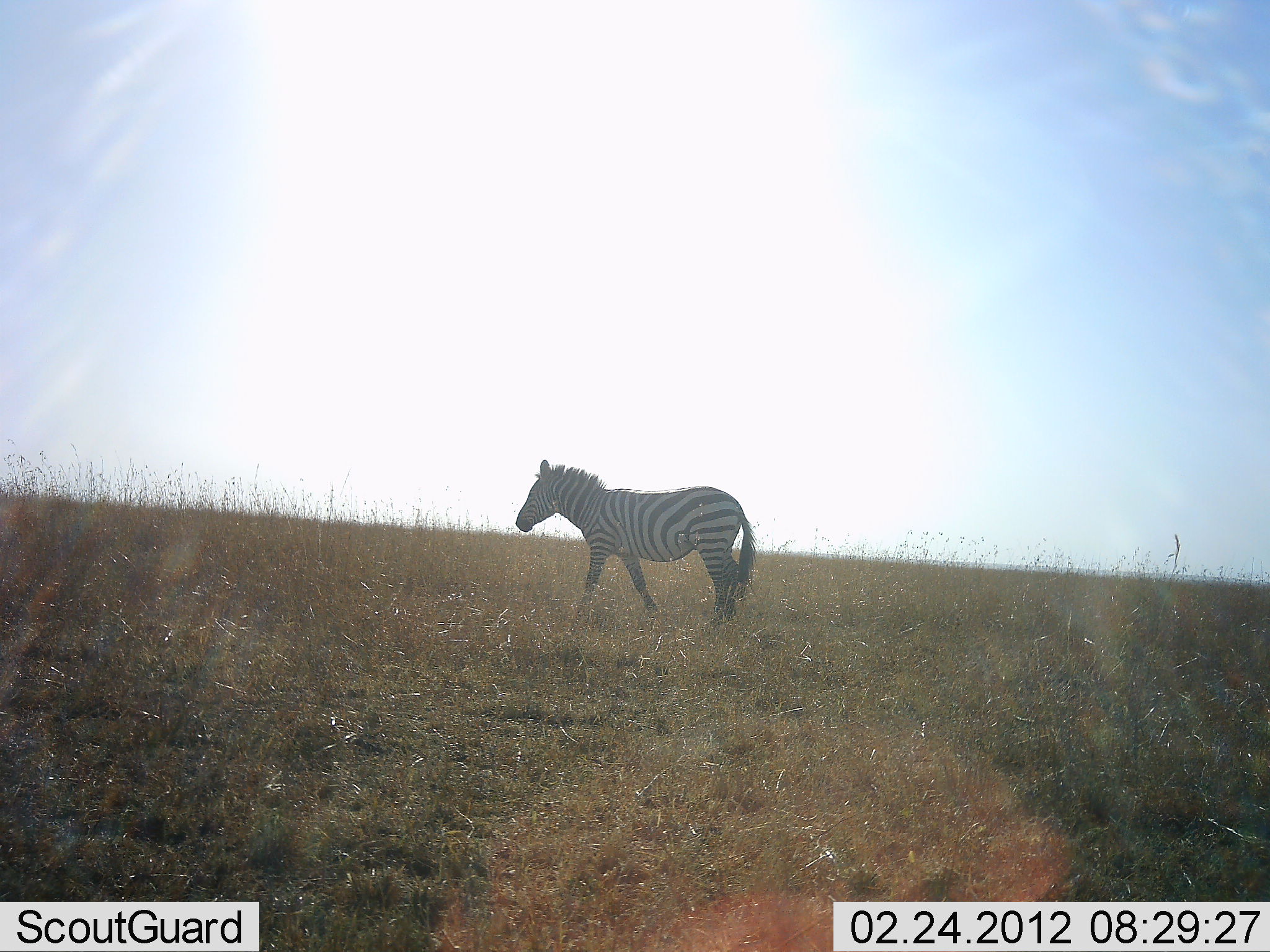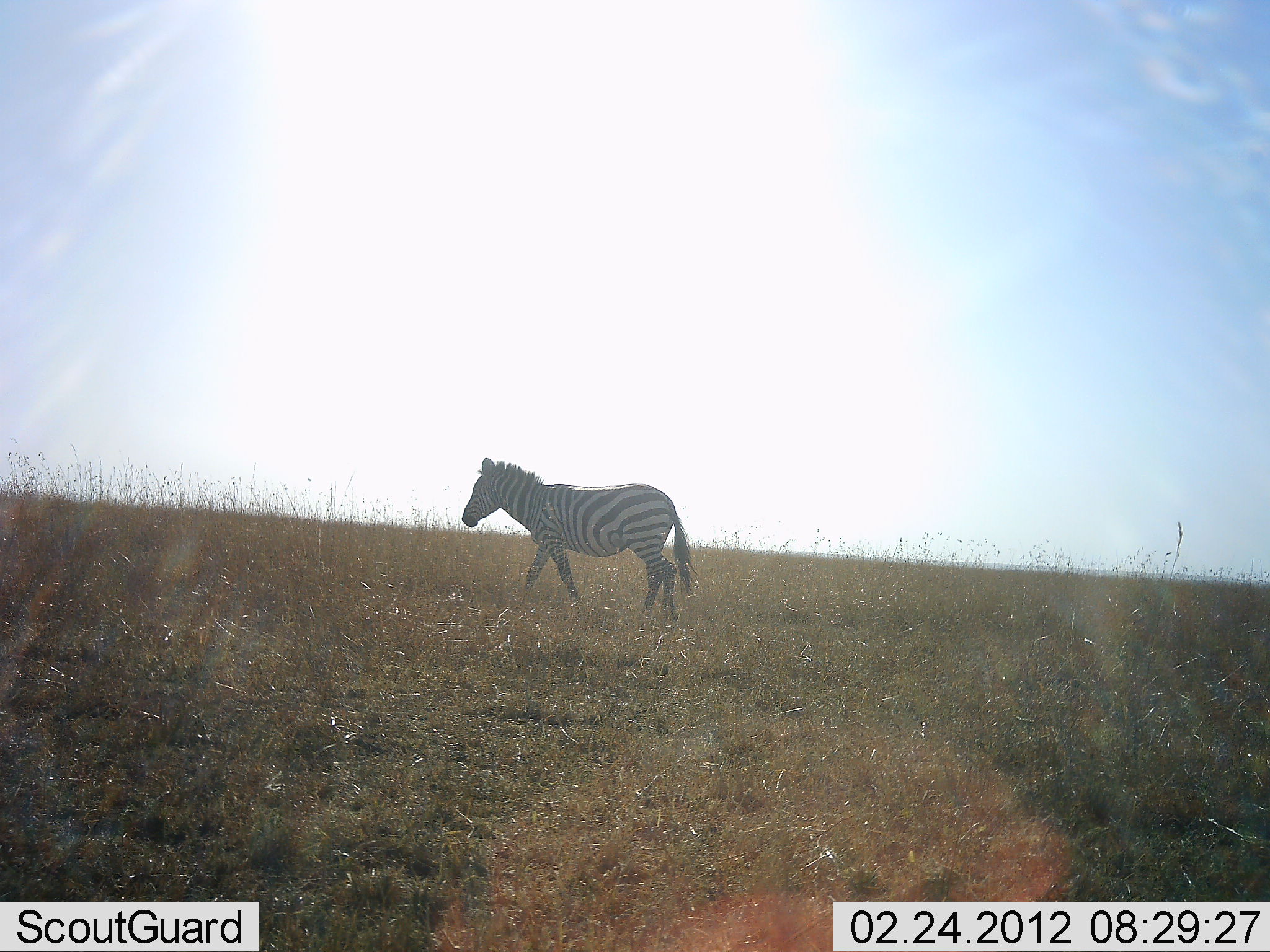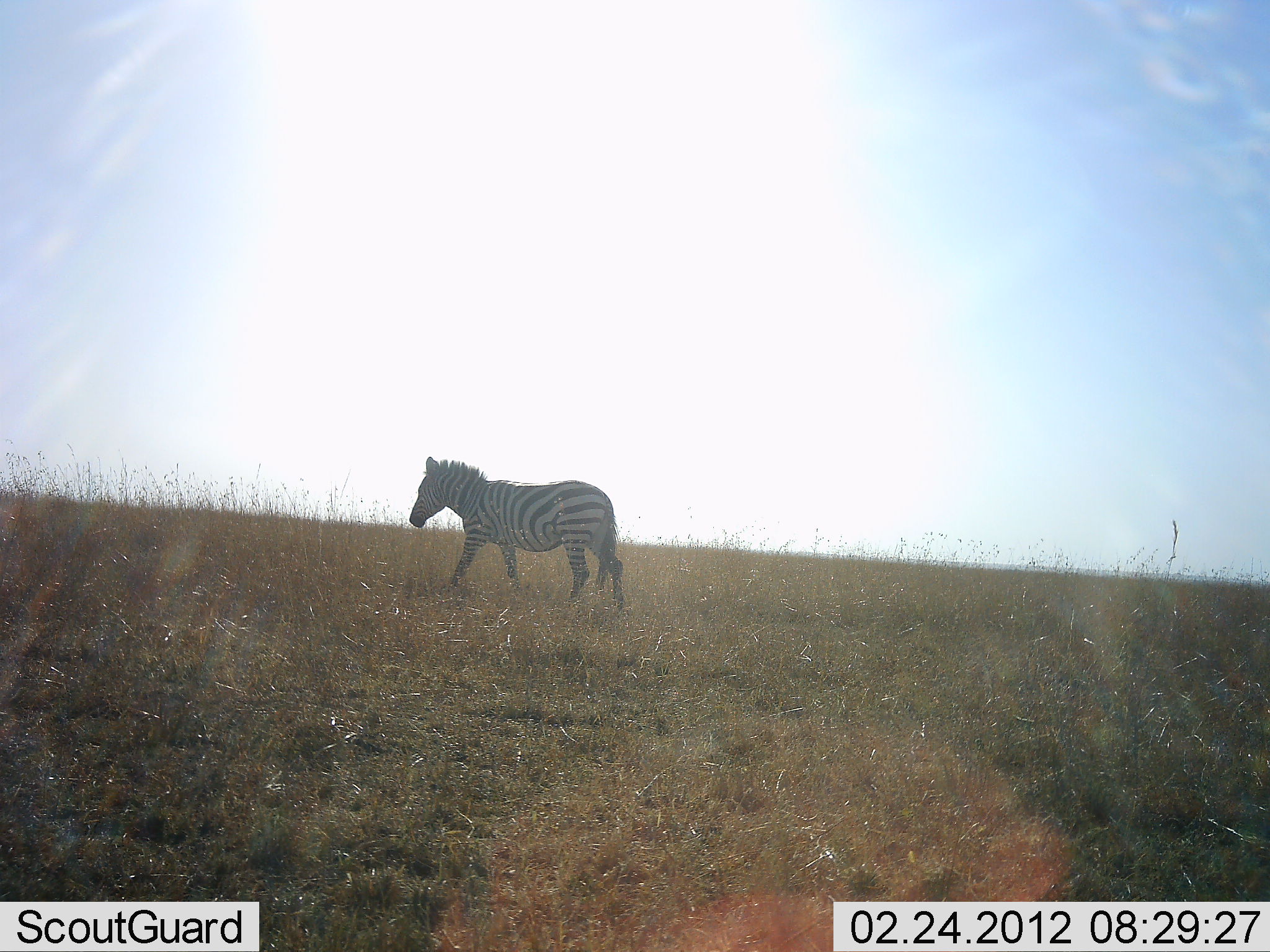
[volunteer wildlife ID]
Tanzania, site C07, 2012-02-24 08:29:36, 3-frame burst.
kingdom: Animalia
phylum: Chordata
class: Mammalia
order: Perissodactyla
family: Equidae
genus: Equus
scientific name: Equus quagga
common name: plains zebra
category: zebra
Zebra (plains zebra) (Equus quagga), count 1. Behavior (volunteer vote fractions): standing 7%, resting 0%, moving 97%, interacting 0%. Young present (vote fraction): 0%. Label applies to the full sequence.